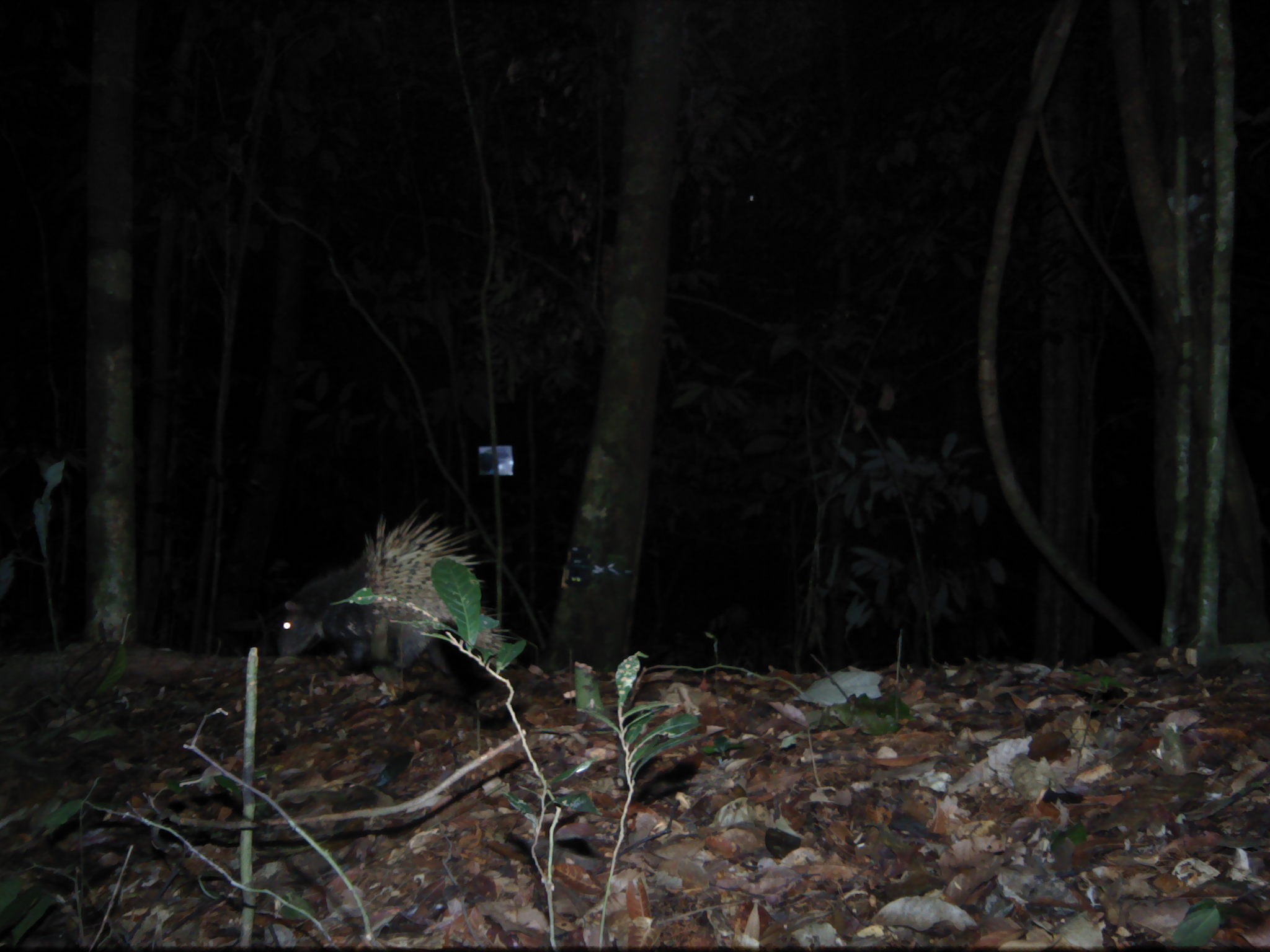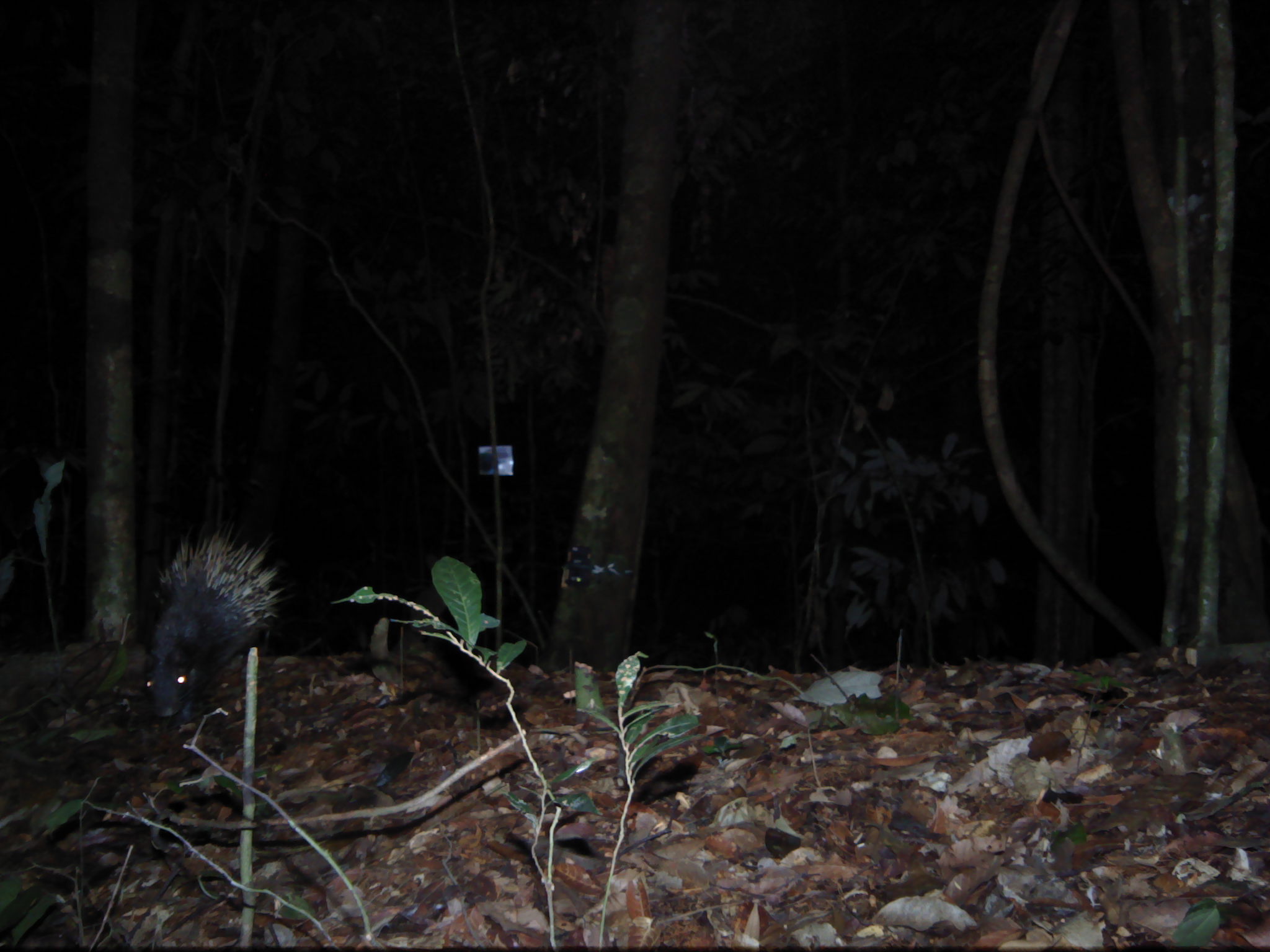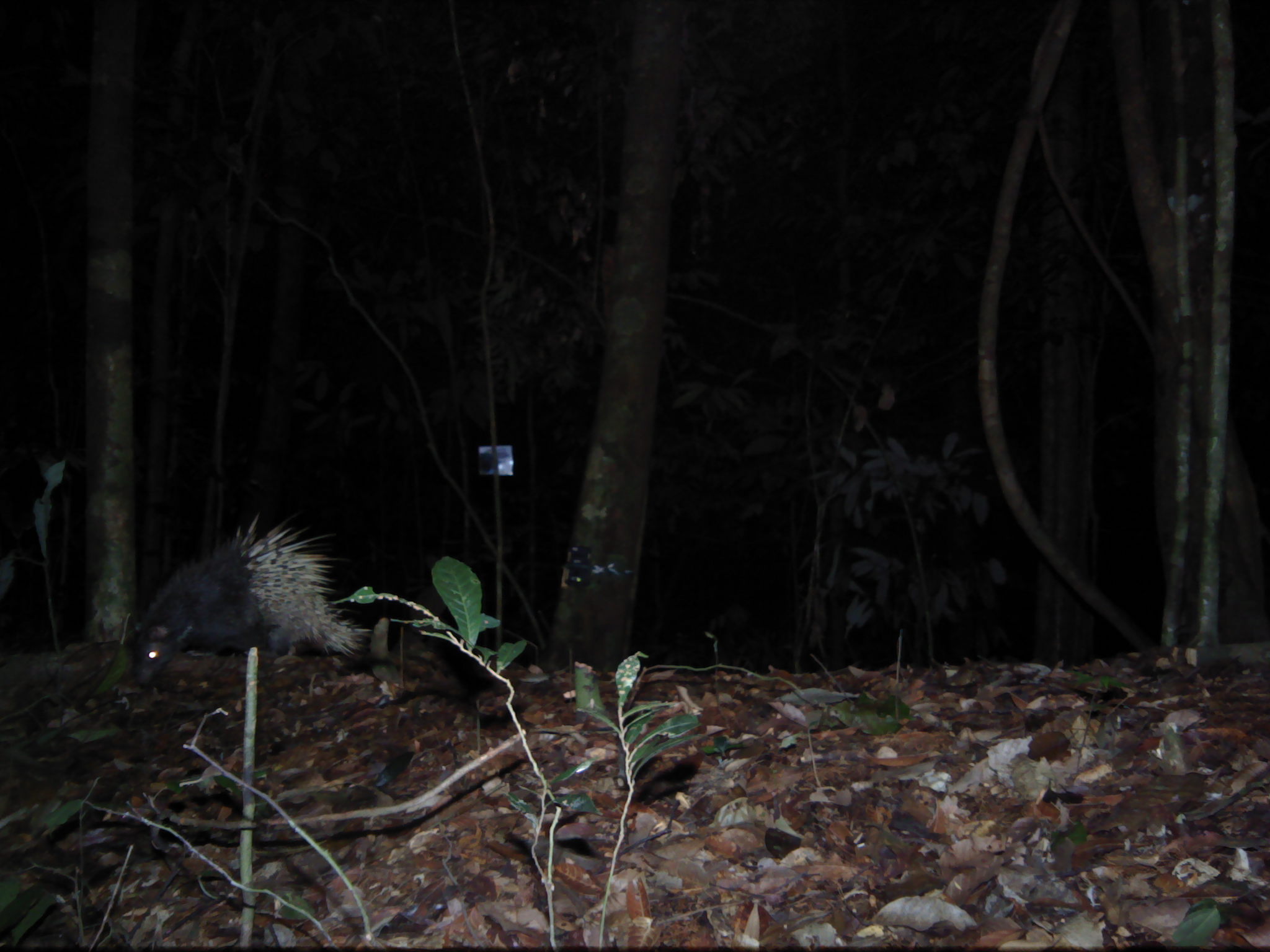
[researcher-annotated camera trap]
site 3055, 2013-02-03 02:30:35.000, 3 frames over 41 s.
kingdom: Animalia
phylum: Chordata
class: Mammalia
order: Rodentia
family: Hystricidae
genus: Hystrix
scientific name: Hystrix brachyura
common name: east asian porcupine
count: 1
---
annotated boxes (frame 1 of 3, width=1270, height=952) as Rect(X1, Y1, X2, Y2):
hystrix brachyura: Rect(275, 507, 510, 673)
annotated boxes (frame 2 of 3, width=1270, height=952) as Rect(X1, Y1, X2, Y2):
hystrix brachyura: Rect(144, 523, 284, 728)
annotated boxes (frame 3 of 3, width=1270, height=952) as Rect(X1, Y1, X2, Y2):
hystrix brachyura: Rect(130, 512, 371, 693)